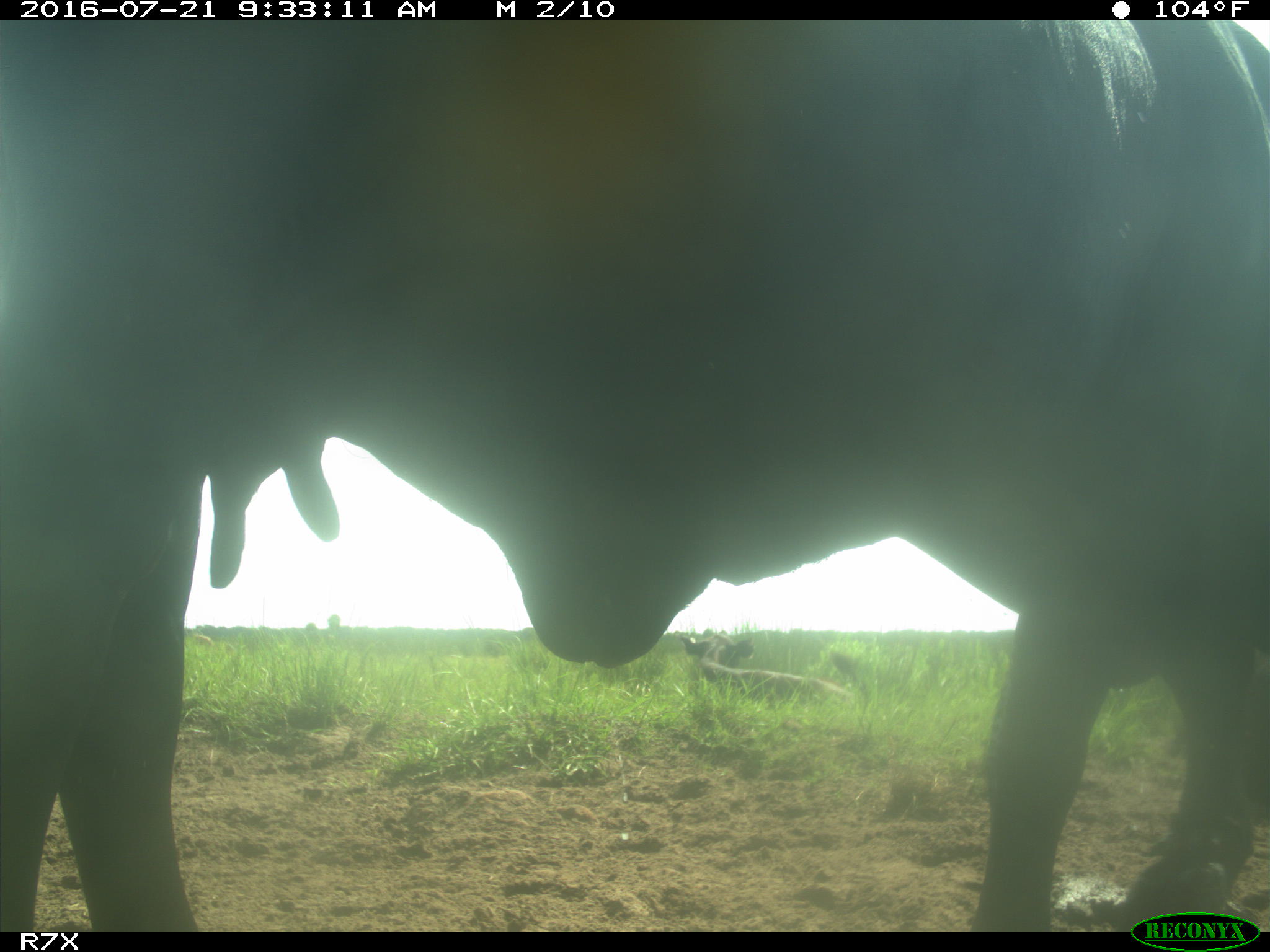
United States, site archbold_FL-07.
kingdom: Animalia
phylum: Chordata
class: Mammalia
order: Artiodactyla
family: Bovidae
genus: Bos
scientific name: Bos taurus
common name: domestic cow